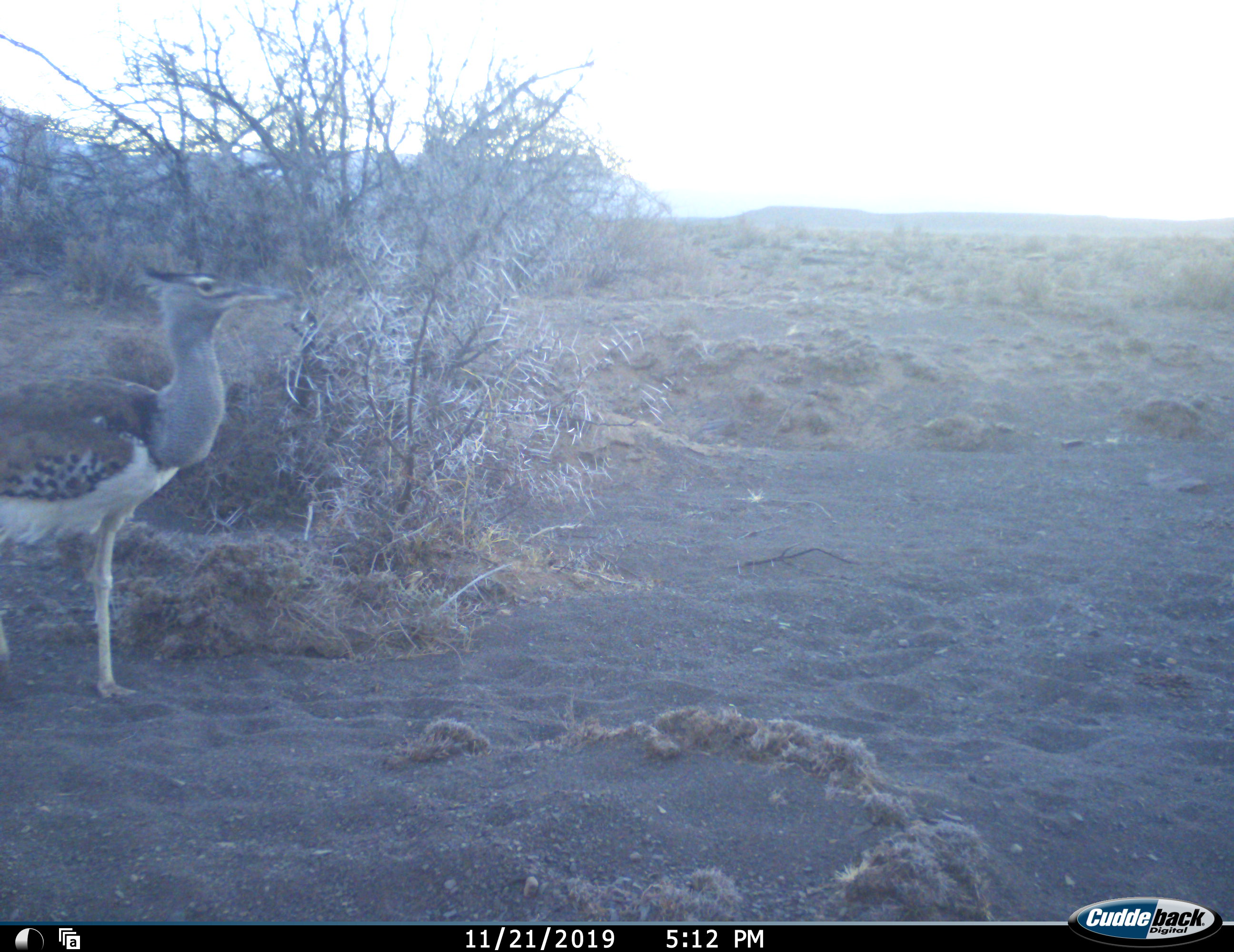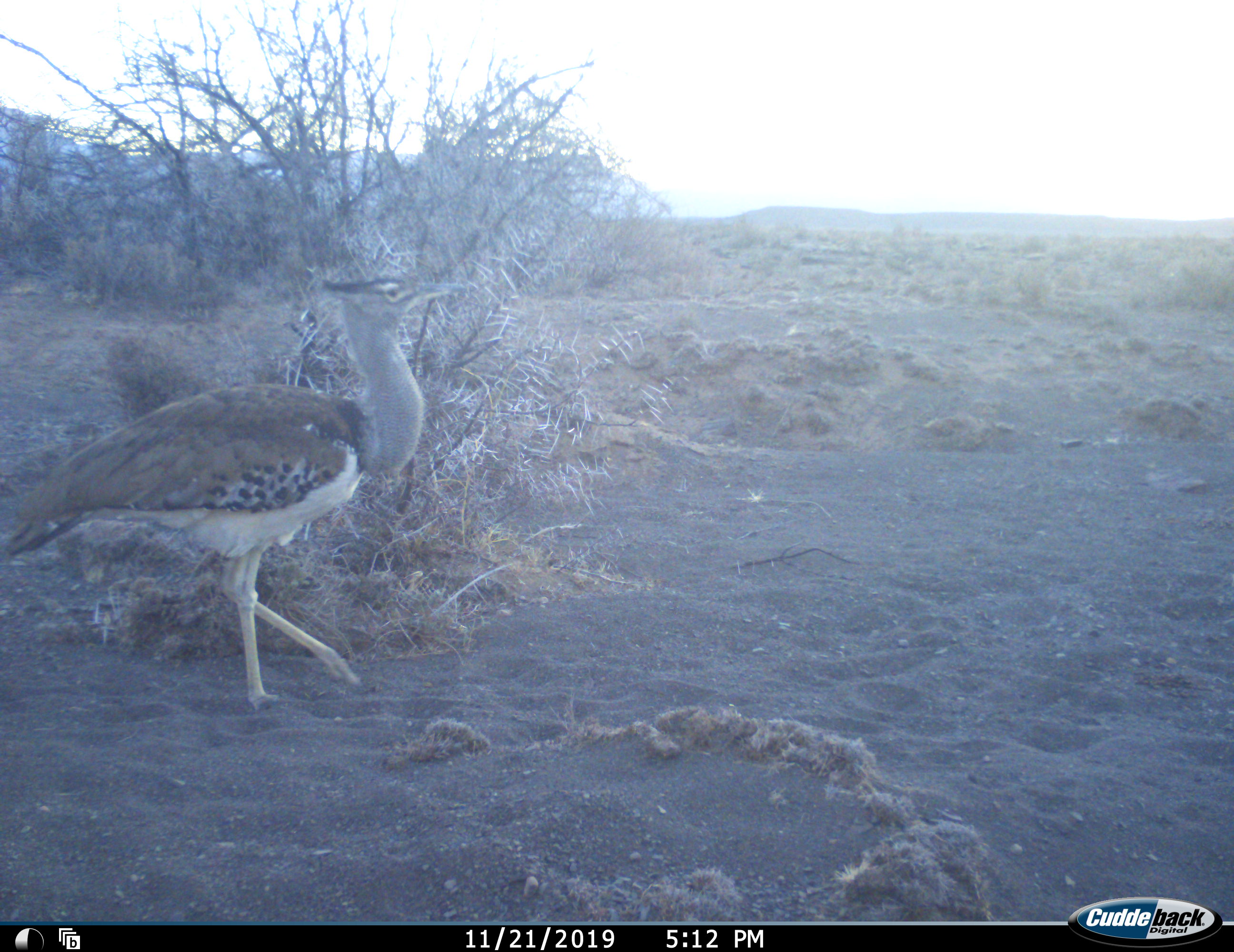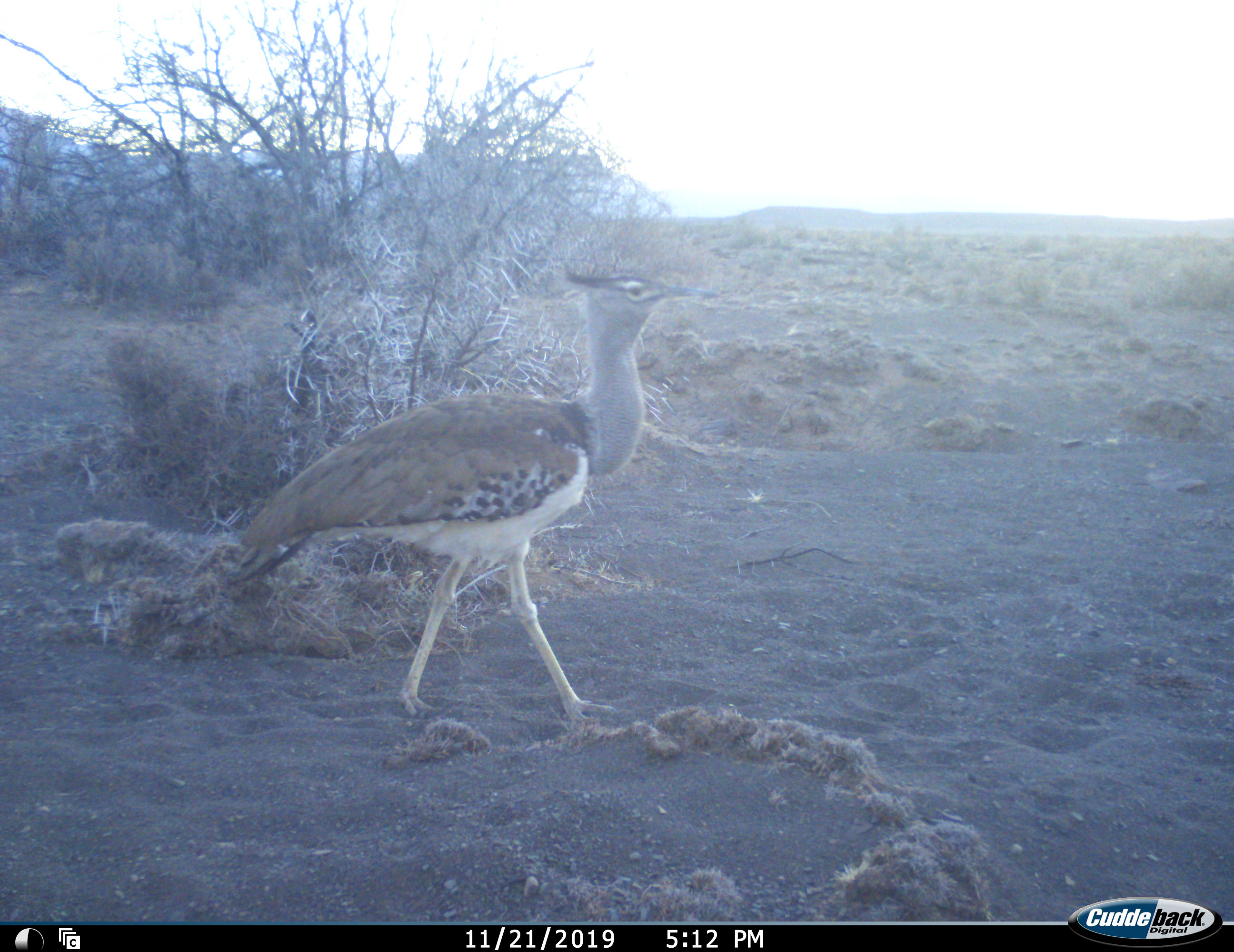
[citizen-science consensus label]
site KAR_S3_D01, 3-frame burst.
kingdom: Animalia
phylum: Chordata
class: Aves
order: Otidiformes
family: Otididae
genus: Ardeotis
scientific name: Ardeotis kori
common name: kori bustard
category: bustardkori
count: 1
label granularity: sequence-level